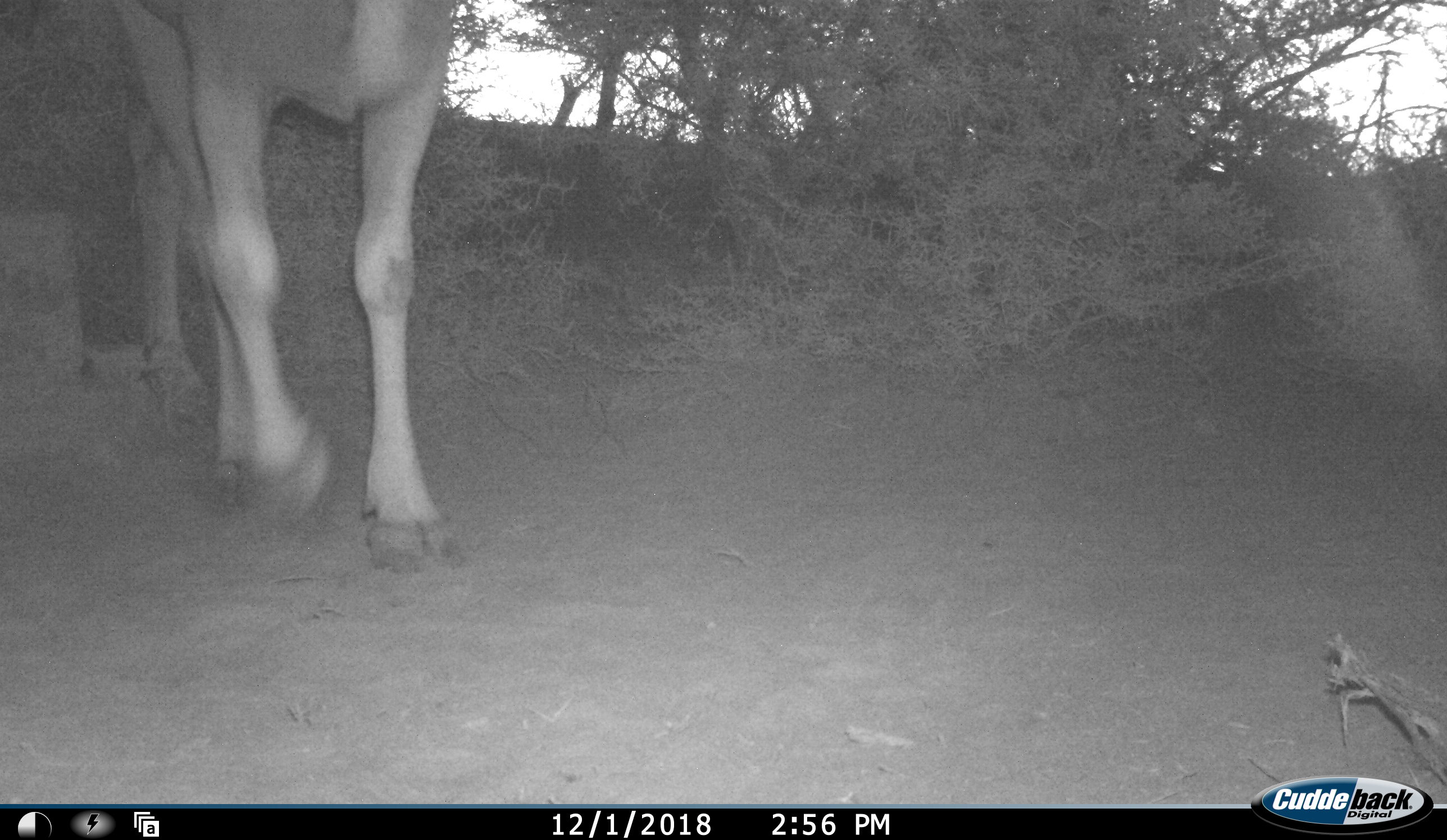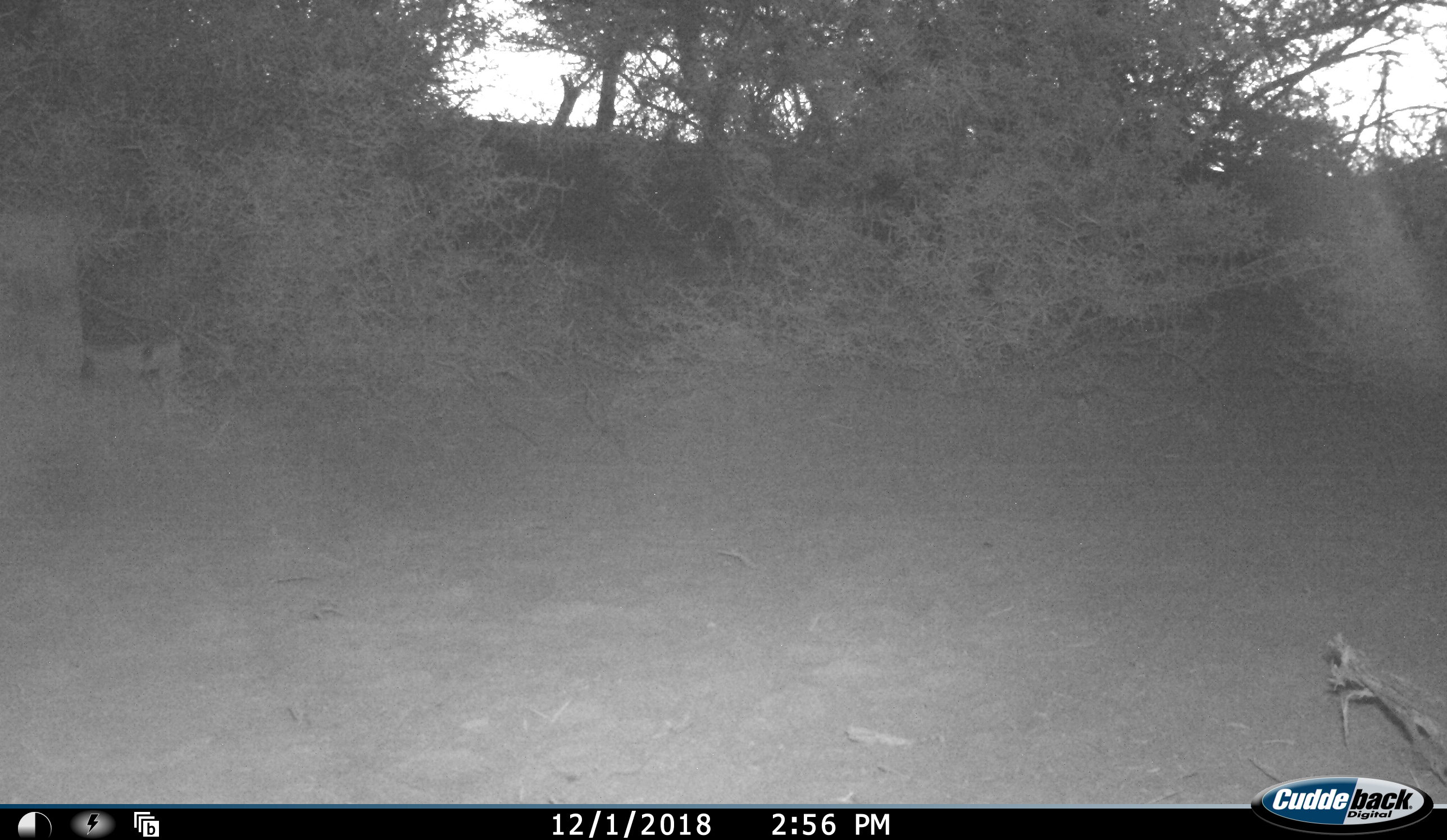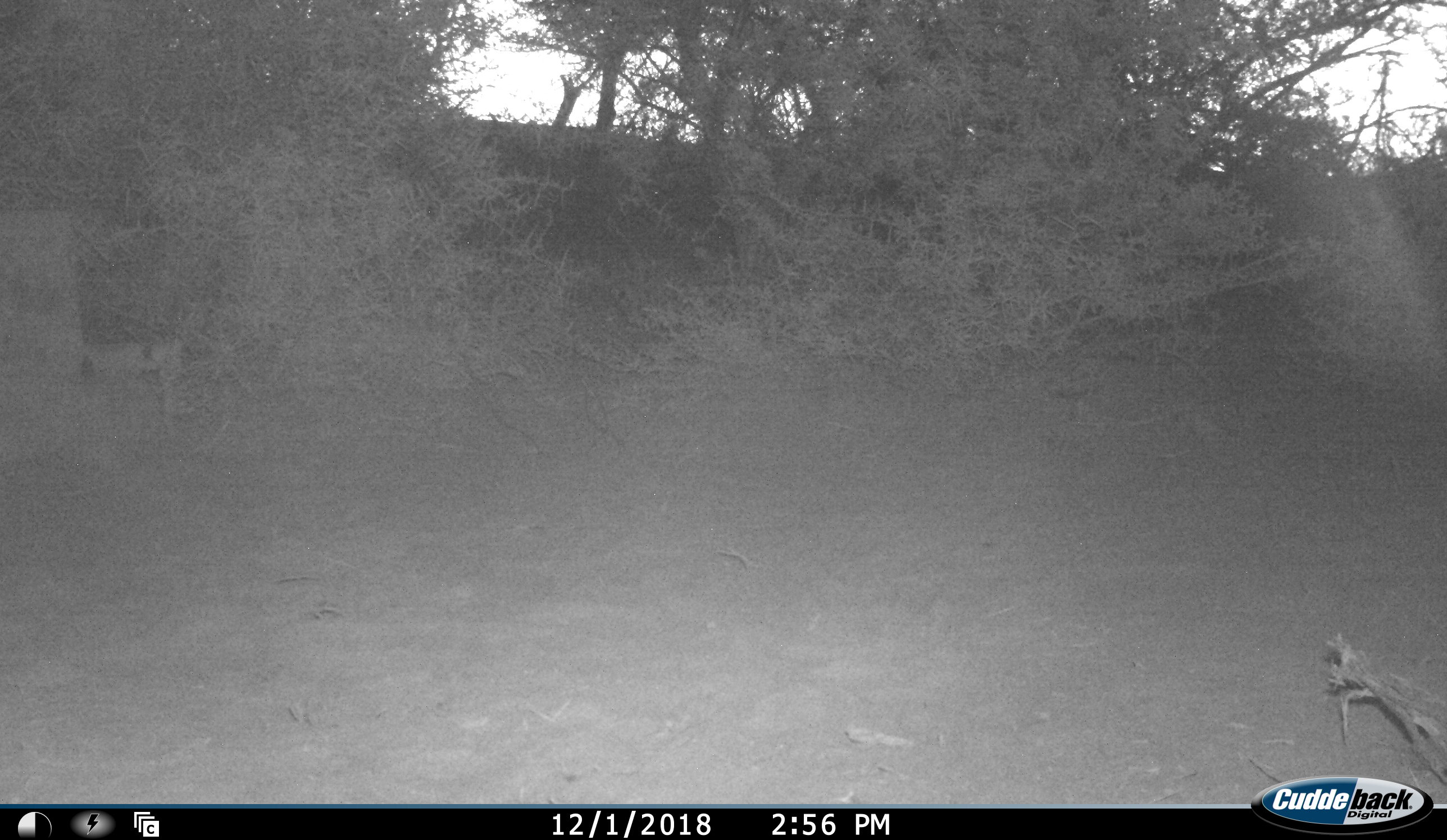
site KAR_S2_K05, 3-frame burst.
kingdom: Animalia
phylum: Chordata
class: Mammalia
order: Artiodactyla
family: Bovidae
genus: Tragelaphus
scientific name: Tragelaphus oryx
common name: eland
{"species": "eland (Tragelaphus oryx)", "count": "1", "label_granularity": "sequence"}